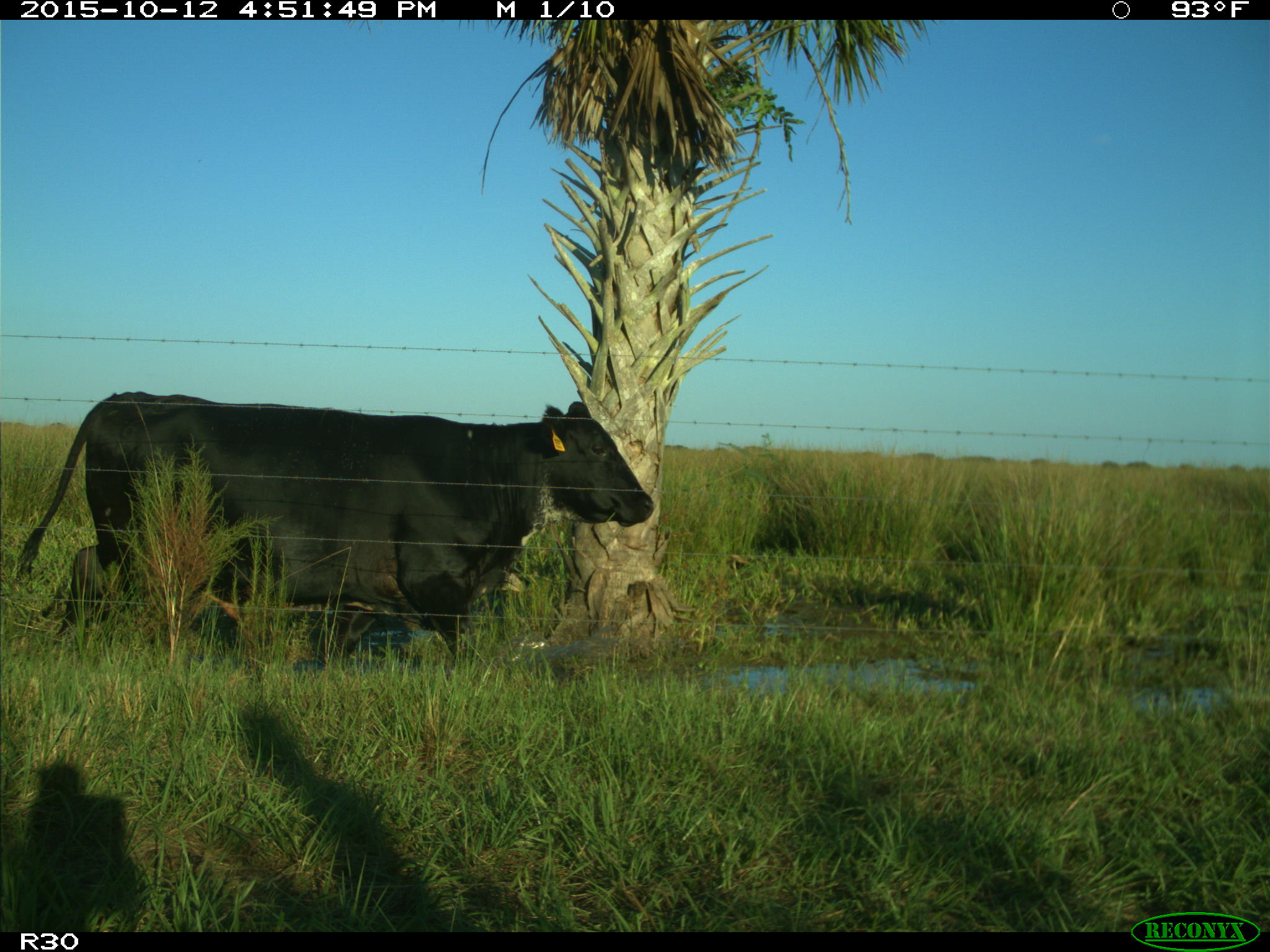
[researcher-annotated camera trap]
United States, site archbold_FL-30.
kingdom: Animalia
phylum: Chordata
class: Mammalia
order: Artiodactyla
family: Bovidae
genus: Bos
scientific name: Bos taurus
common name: domestic cow